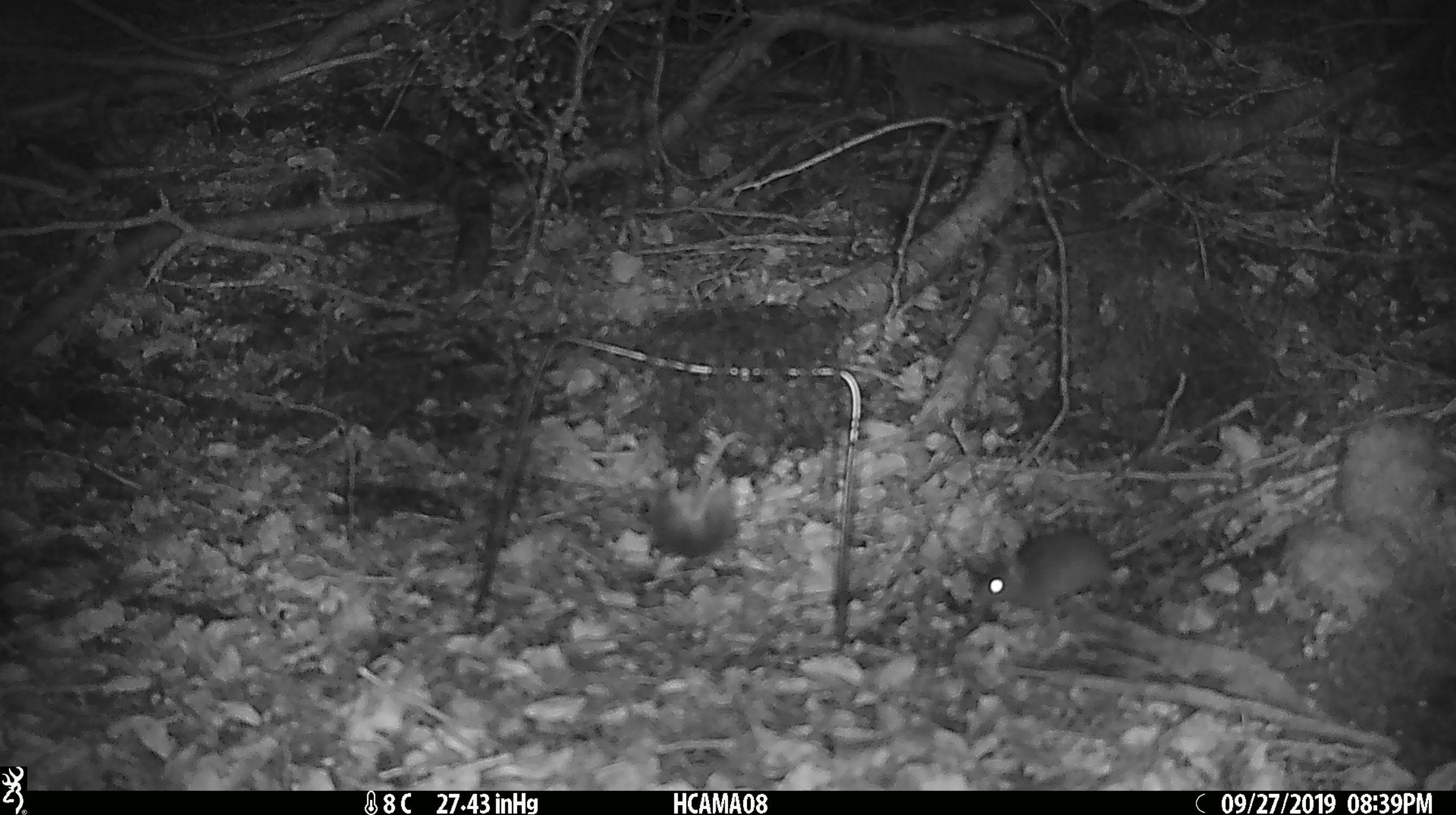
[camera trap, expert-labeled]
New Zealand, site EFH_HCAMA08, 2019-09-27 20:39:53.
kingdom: Animalia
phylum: Chordata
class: Mammalia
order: Rodentia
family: Muridae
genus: Mus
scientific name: Mus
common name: mouse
Mouse (Mus).